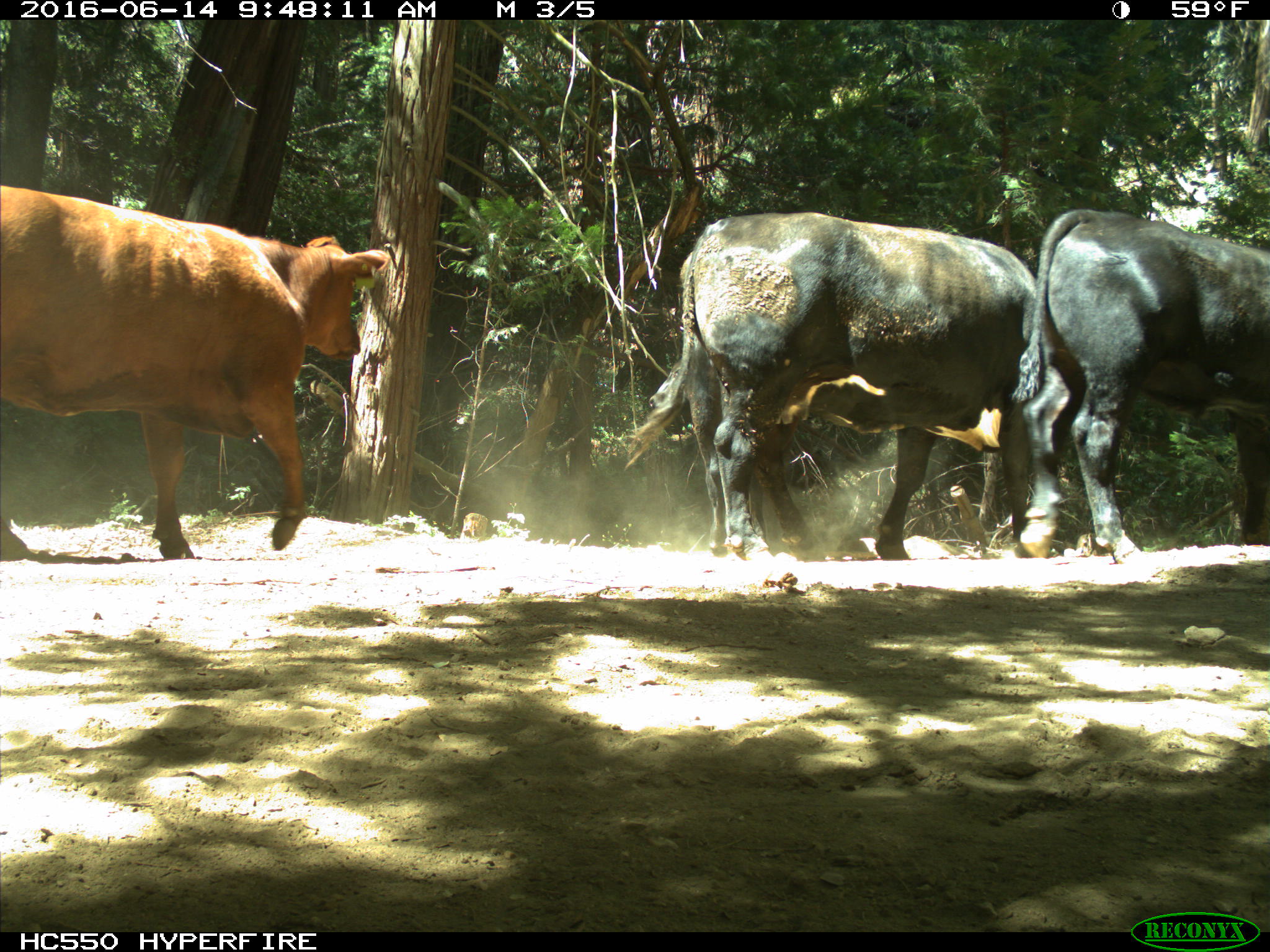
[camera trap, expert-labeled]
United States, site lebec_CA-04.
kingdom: Animalia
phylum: Chordata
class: Mammalia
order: Artiodactyla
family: Bovidae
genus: Bos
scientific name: Bos taurus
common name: domestic cow